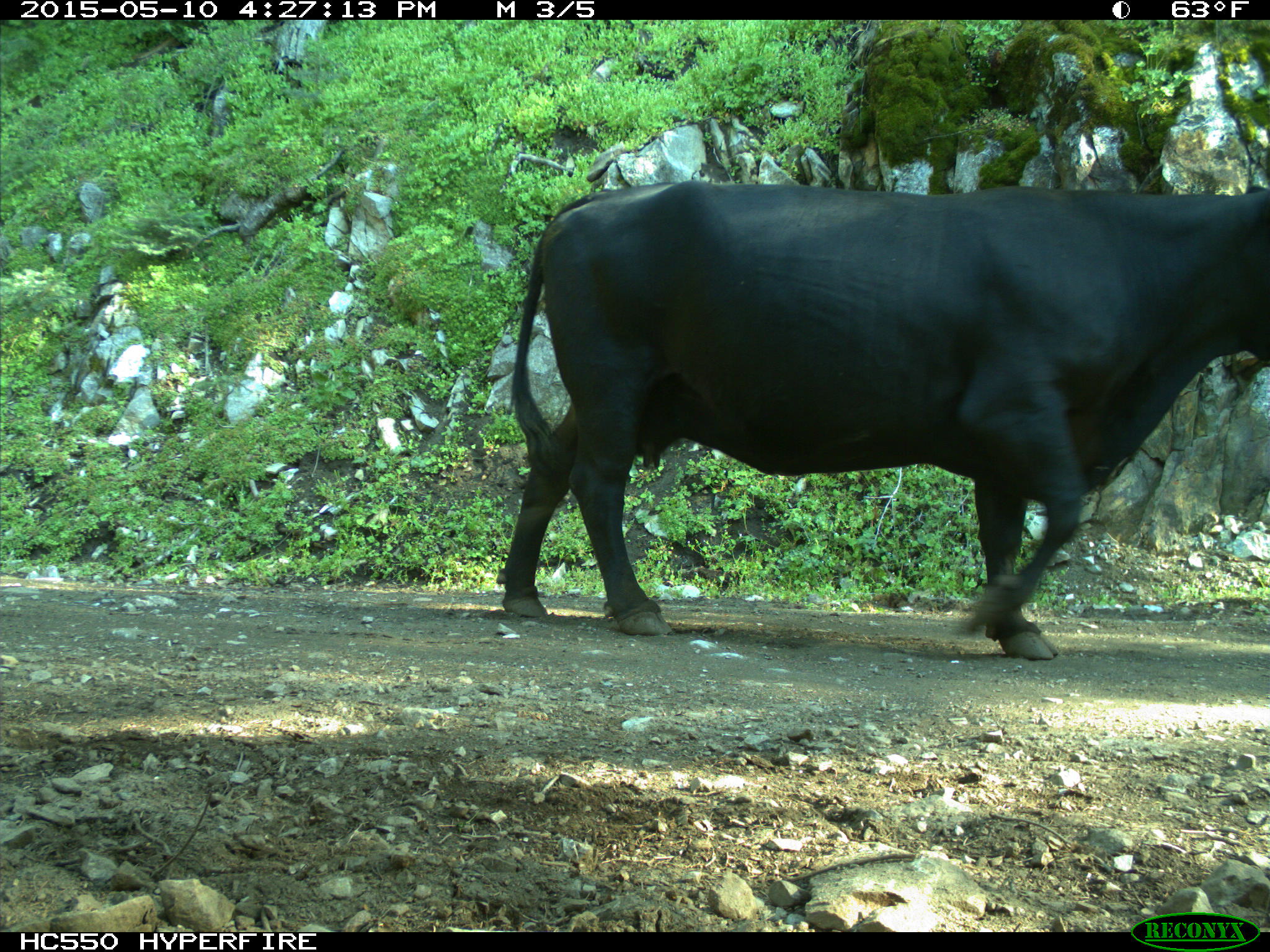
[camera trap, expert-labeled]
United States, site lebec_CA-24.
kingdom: Animalia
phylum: Chordata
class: Mammalia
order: Artiodactyla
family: Bovidae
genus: Bos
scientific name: Bos taurus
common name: domestic cow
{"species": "Bos taurus (domestic cow)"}